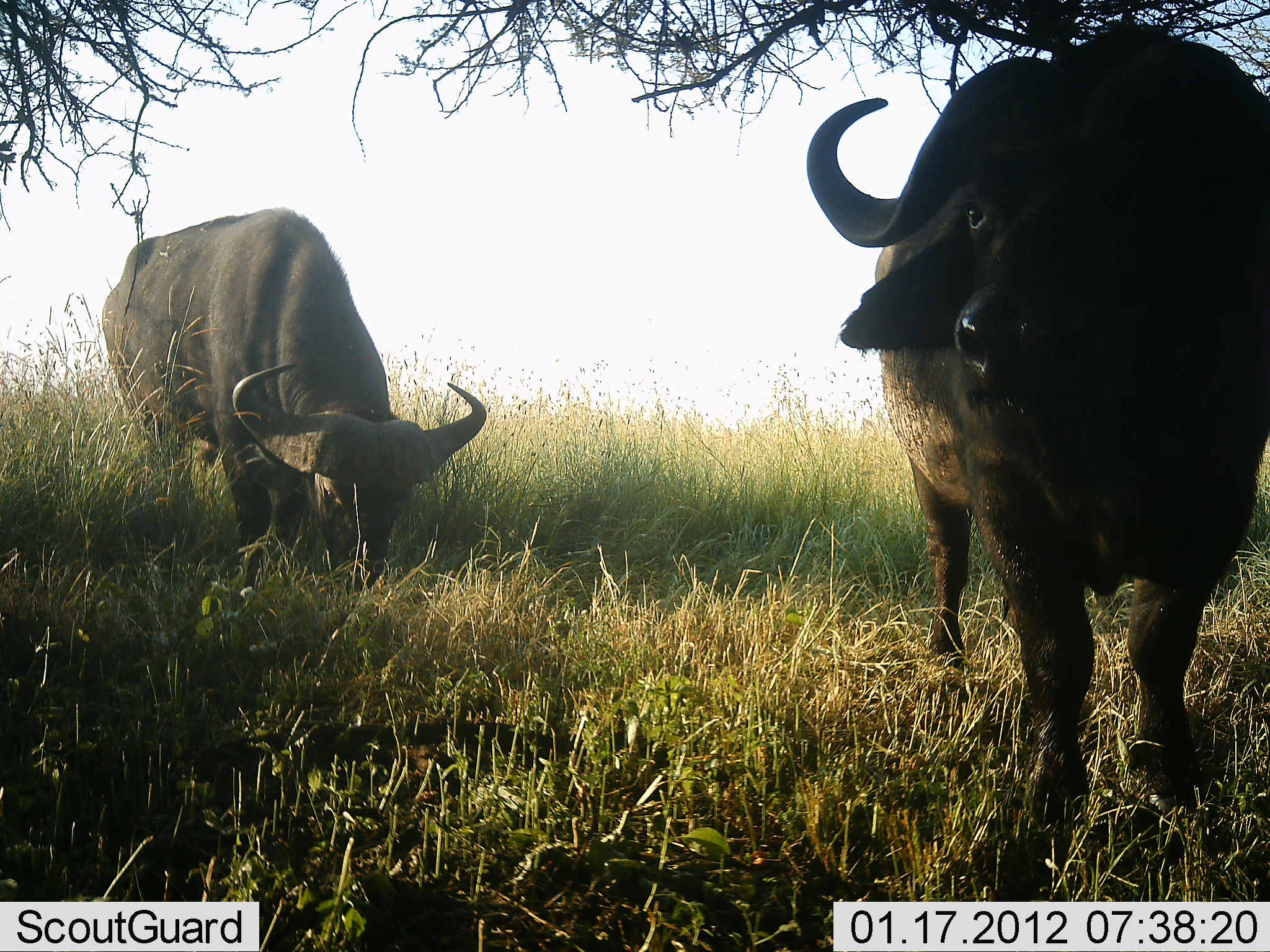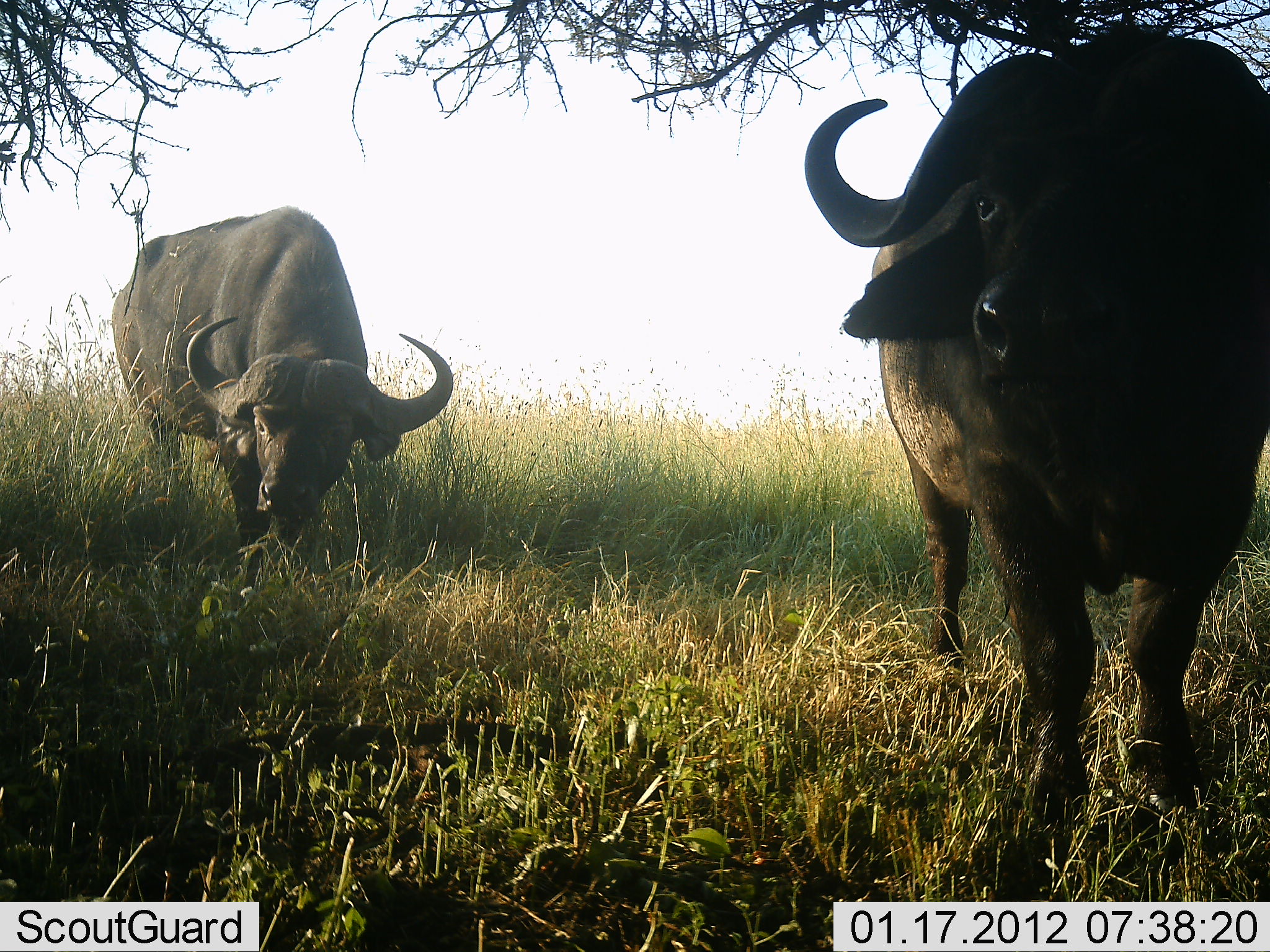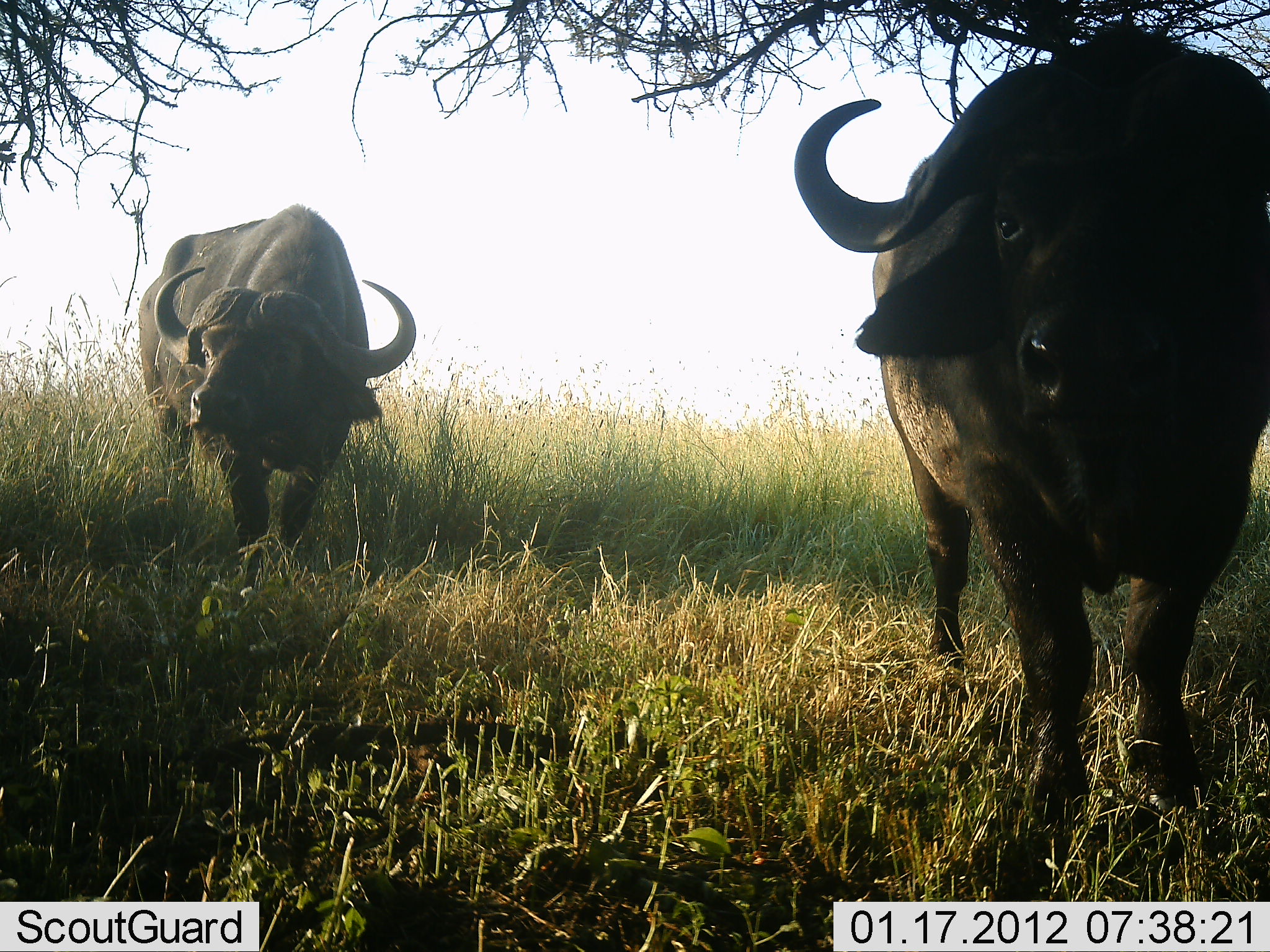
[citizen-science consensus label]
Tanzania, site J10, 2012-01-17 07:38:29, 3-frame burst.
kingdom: Animalia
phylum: Chordata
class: Mammalia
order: Artiodactyla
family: Bovidae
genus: Syncerus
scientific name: Syncerus caffer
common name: cape buffalo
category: buffalo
Buffalo (cape buffalo) (Syncerus caffer), count 2. Behavior (volunteer vote fractions): standing 80%, resting 10%, moving 10%, interacting 0%. Young present (vote fraction): 0%. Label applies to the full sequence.